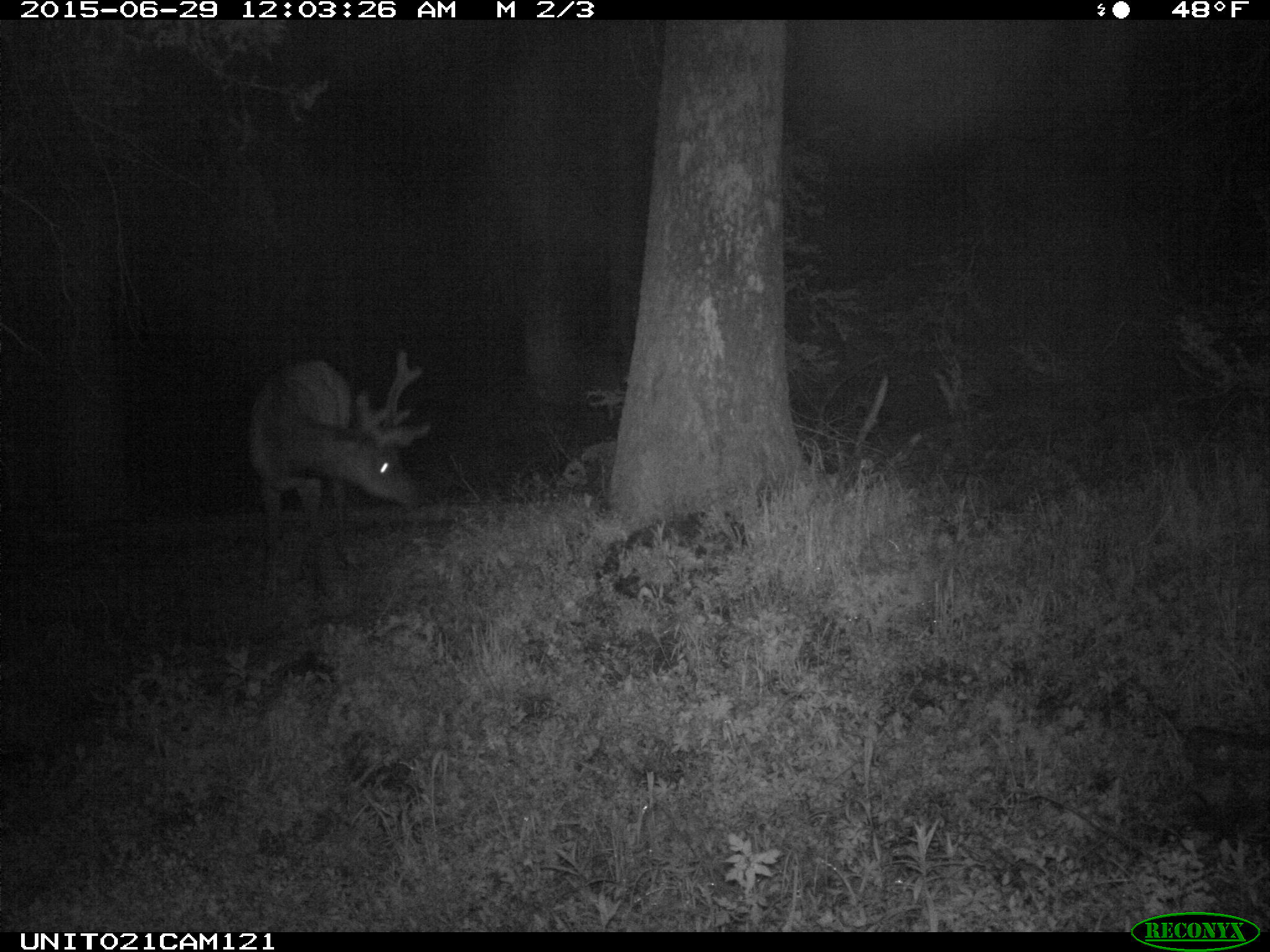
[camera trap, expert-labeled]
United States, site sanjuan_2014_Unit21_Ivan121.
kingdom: Animalia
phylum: Chordata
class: Mammalia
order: Artiodactyla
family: Cervidae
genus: Cervus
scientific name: Cervus elaphus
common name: red deer